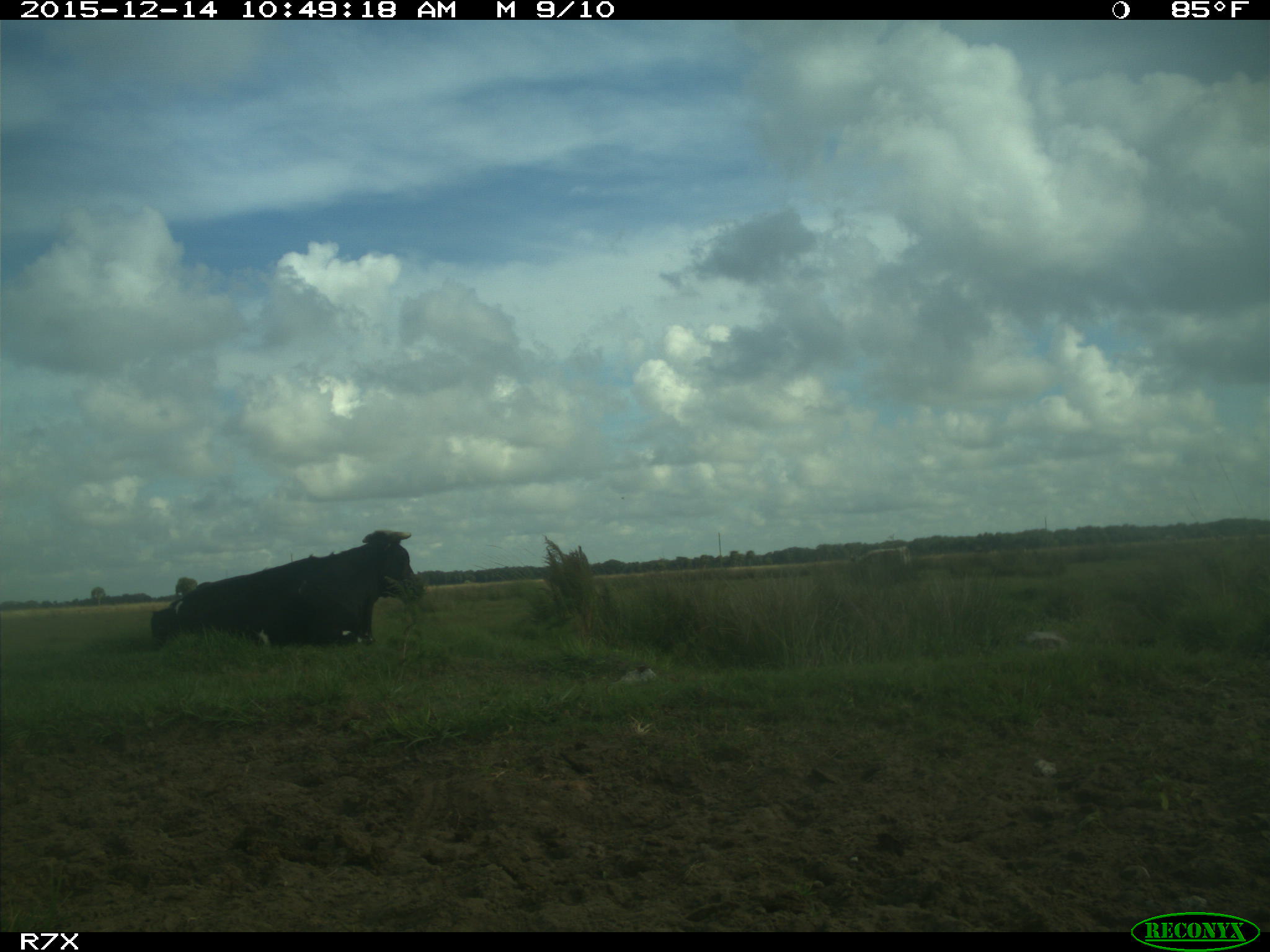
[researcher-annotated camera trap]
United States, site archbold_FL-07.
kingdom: Animalia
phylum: Chordata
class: Mammalia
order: Artiodactyla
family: Bovidae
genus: Bos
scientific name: Bos taurus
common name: domestic cow